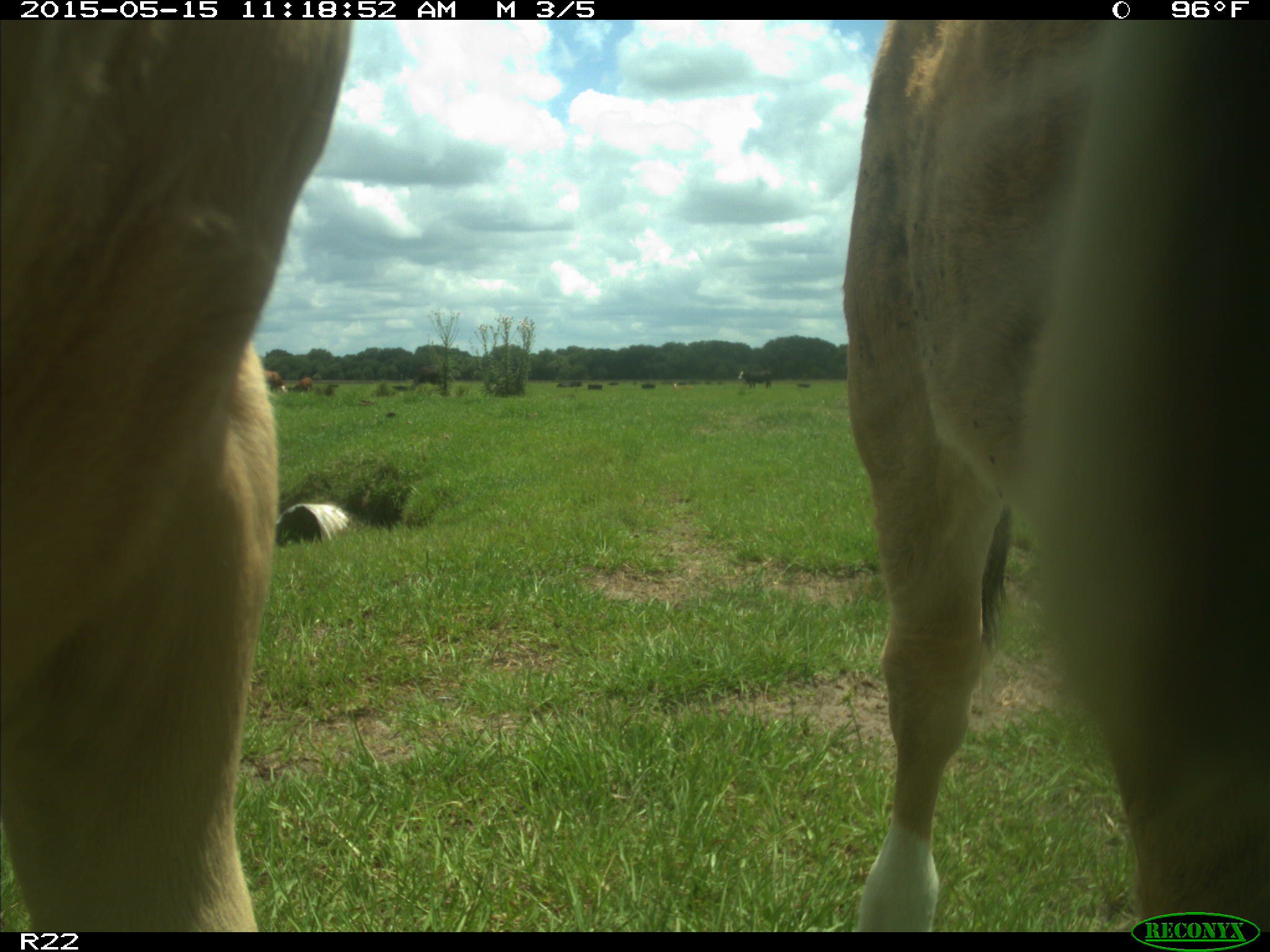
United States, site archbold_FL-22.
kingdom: Animalia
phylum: Chordata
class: Mammalia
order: Artiodactyla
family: Bovidae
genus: Bos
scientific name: Bos taurus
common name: domestic cow